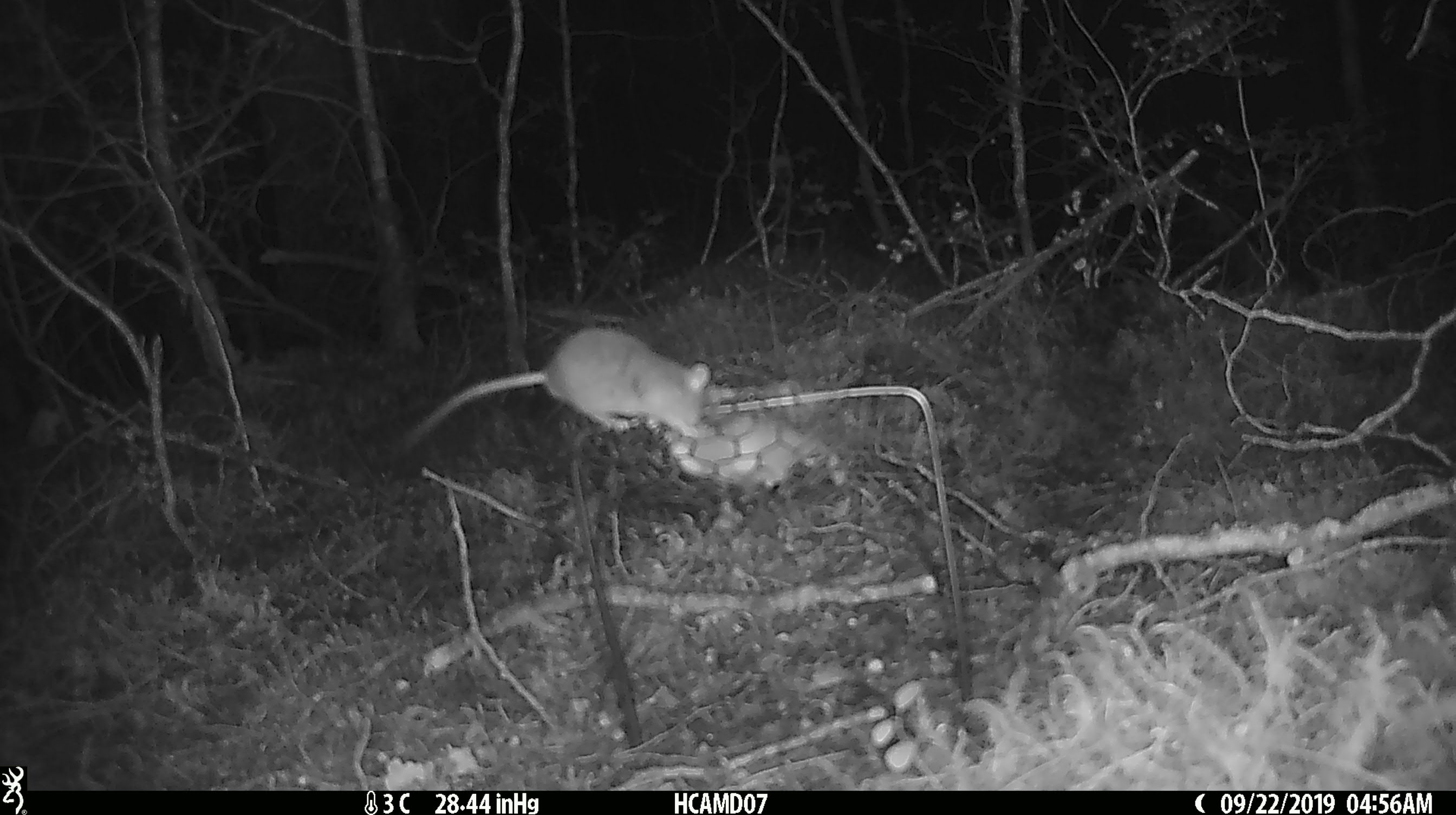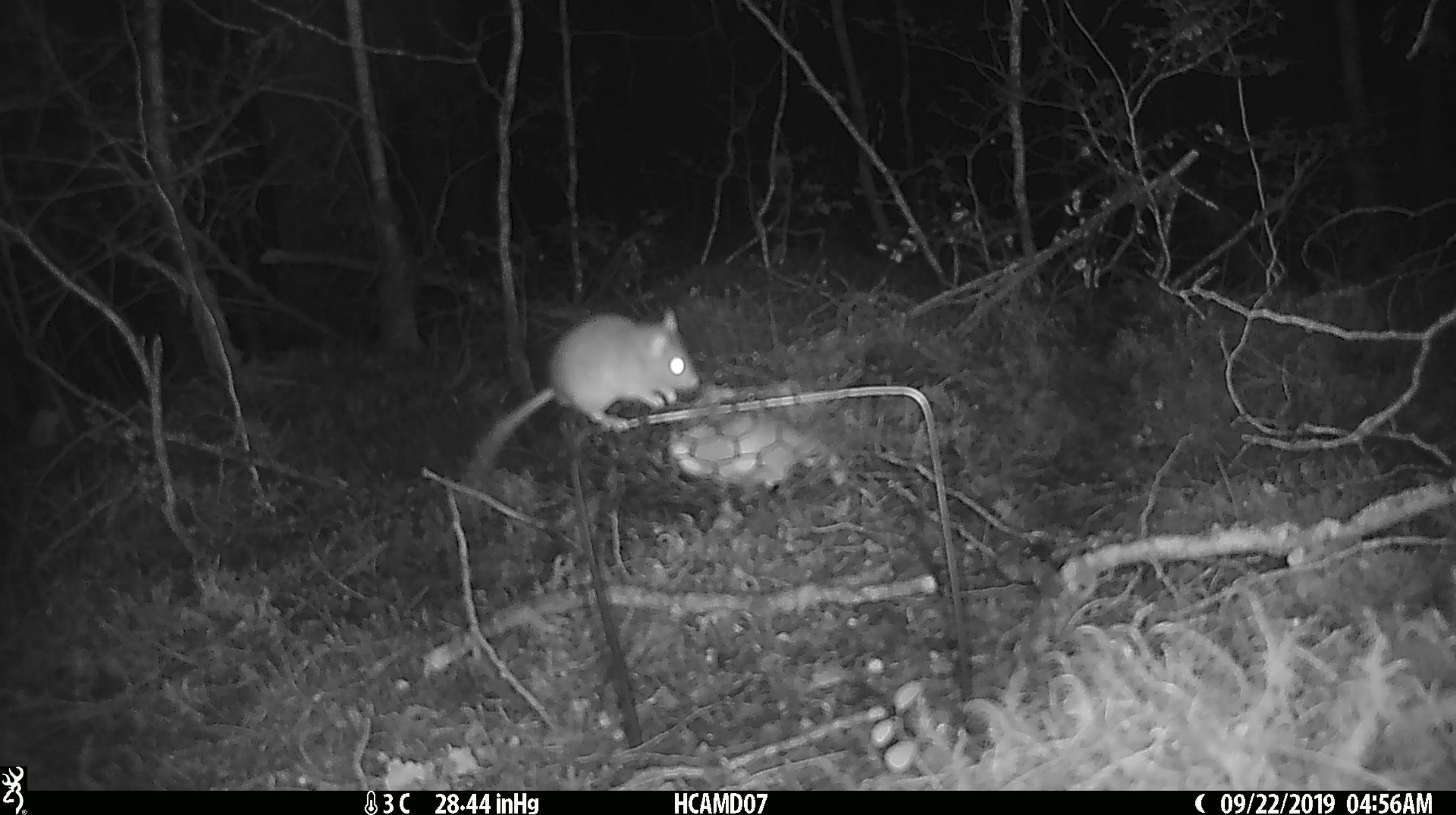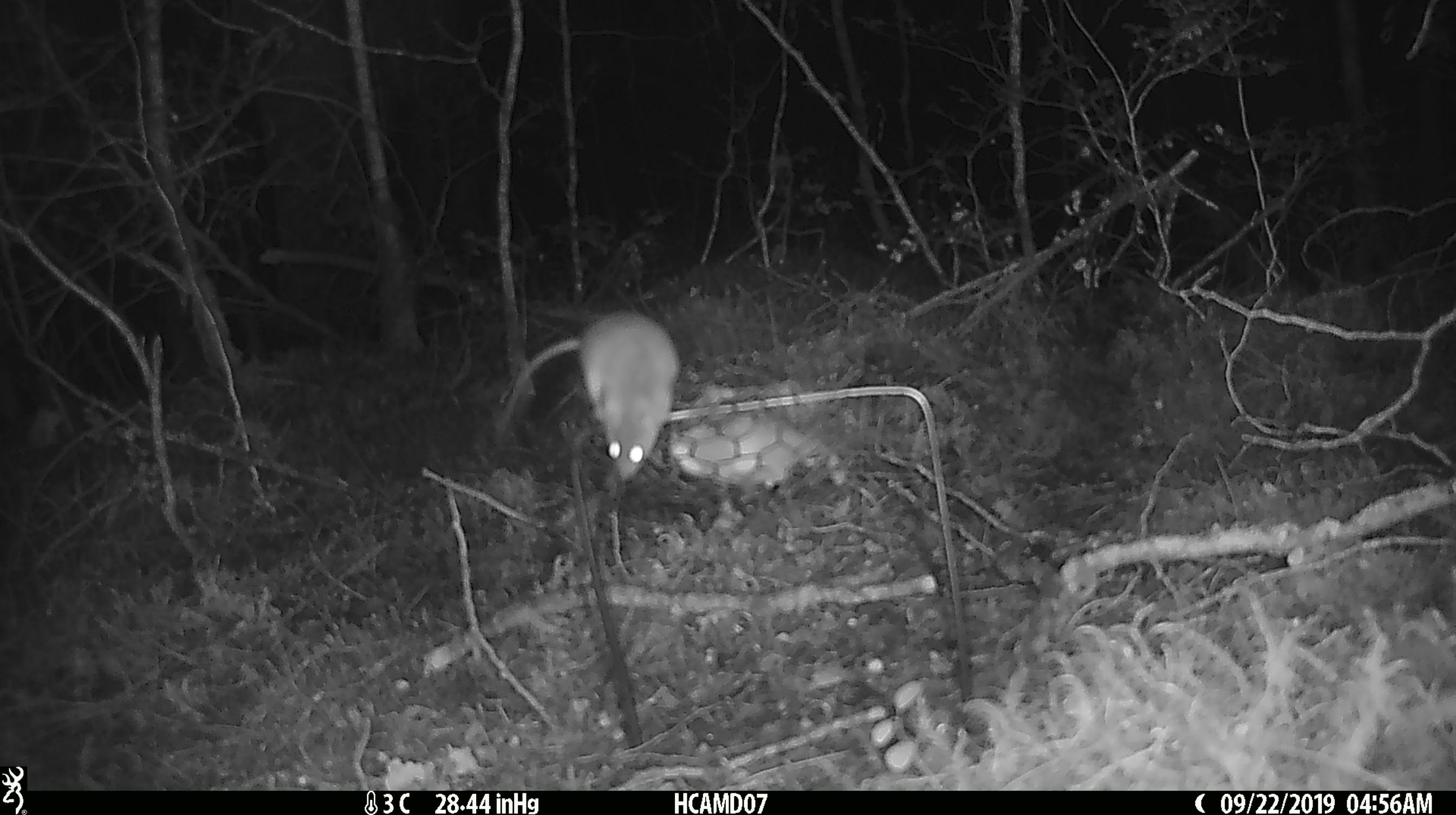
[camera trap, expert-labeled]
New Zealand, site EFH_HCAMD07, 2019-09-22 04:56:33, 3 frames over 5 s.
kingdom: Animalia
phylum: Chordata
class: Mammalia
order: Rodentia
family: Muridae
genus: Mus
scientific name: Mus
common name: mouse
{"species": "mouse (Mus)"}